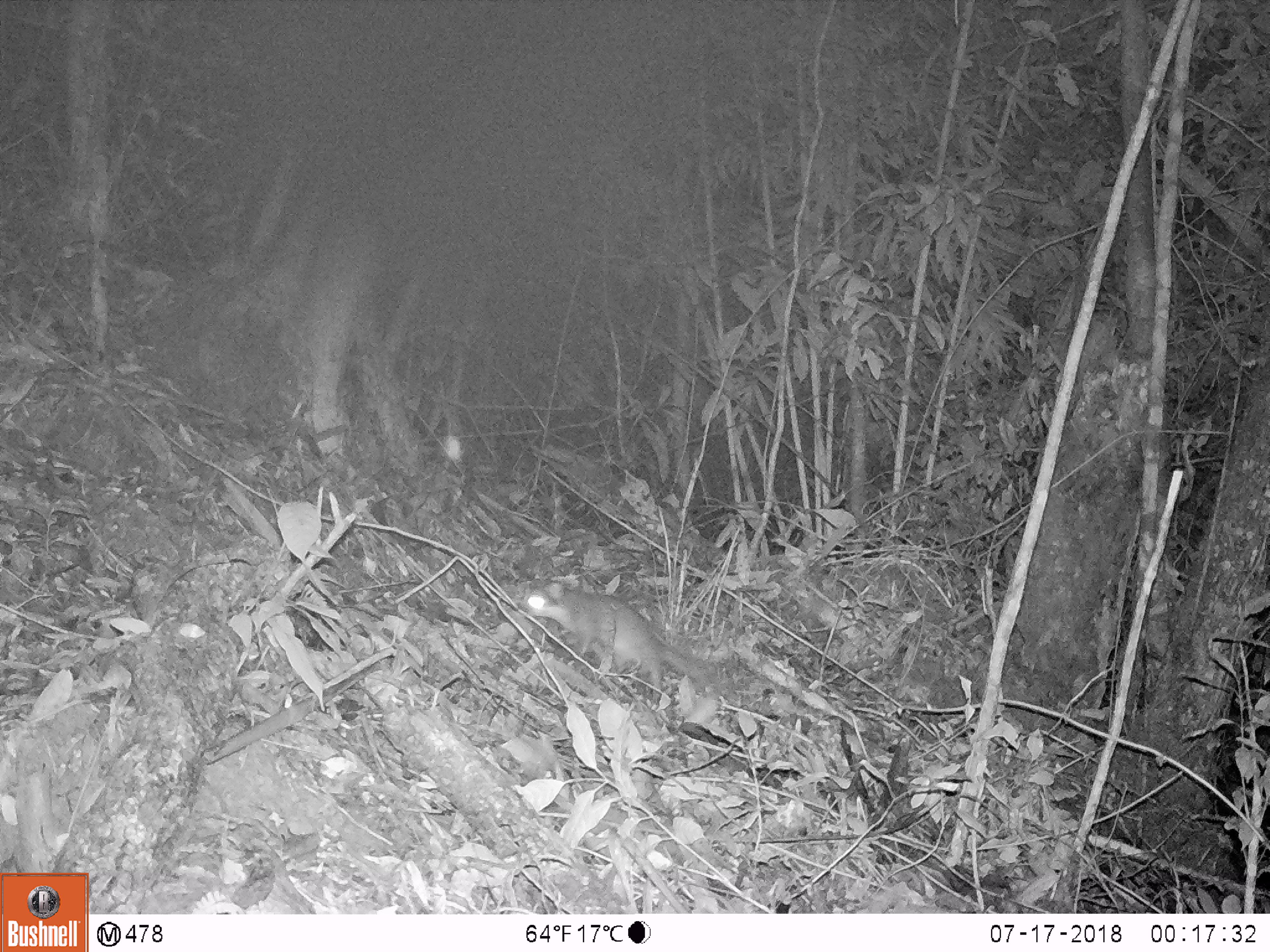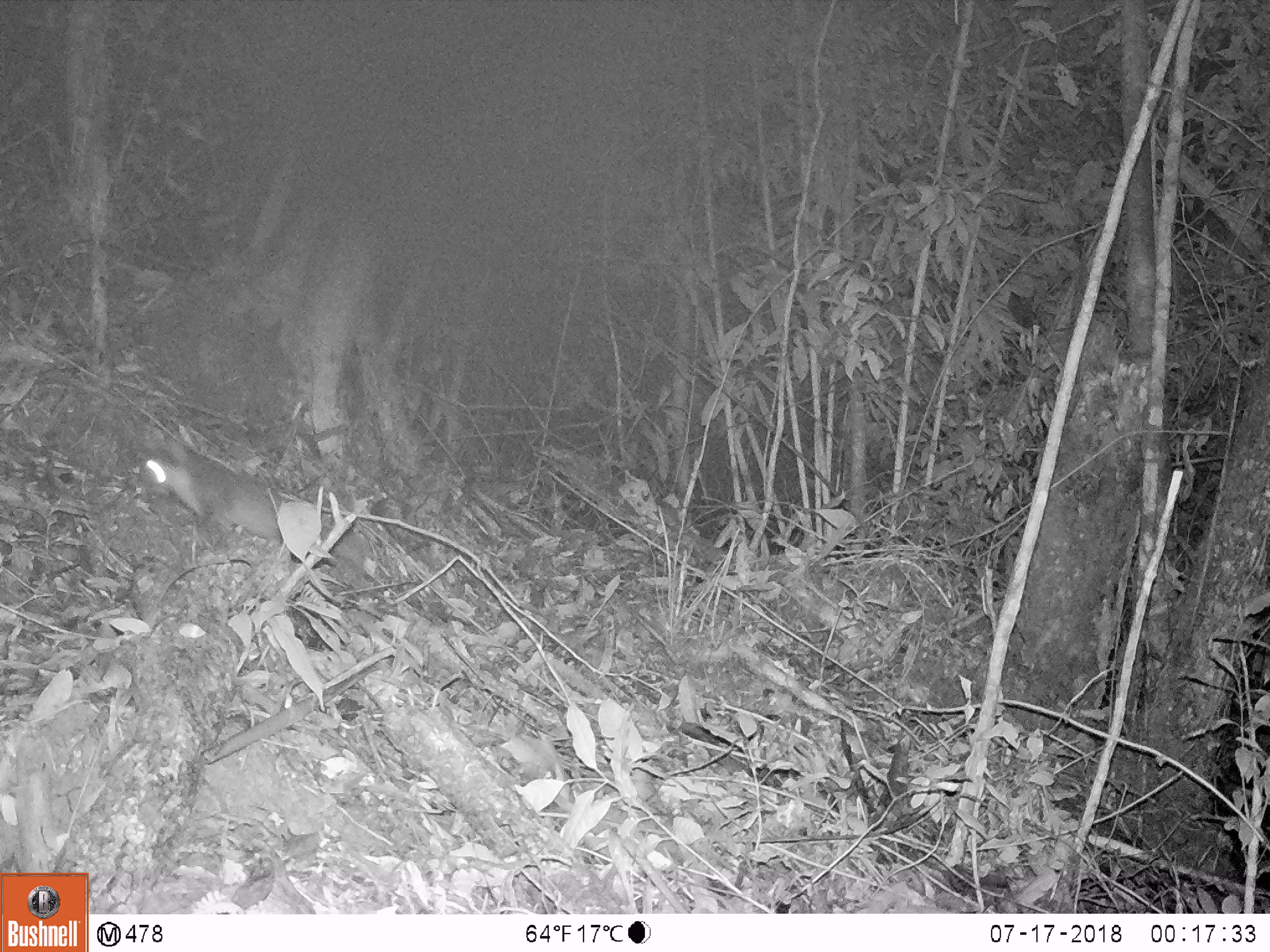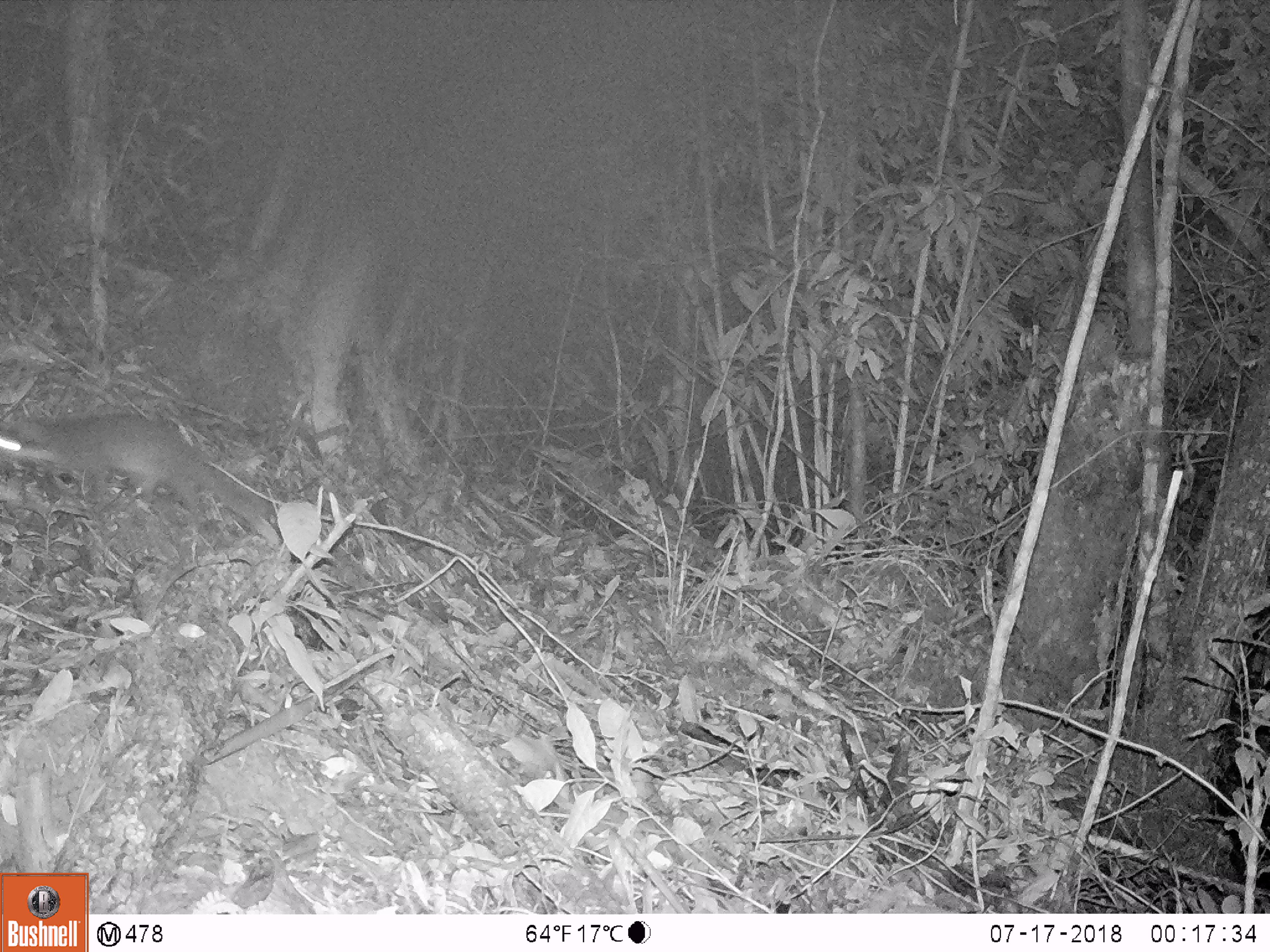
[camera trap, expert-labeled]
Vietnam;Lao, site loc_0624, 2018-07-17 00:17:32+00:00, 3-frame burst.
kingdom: Animalia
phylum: Chordata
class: Mammalia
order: Carnivora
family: Mustelidae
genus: Melogale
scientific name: Melogale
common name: ferret badger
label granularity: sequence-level